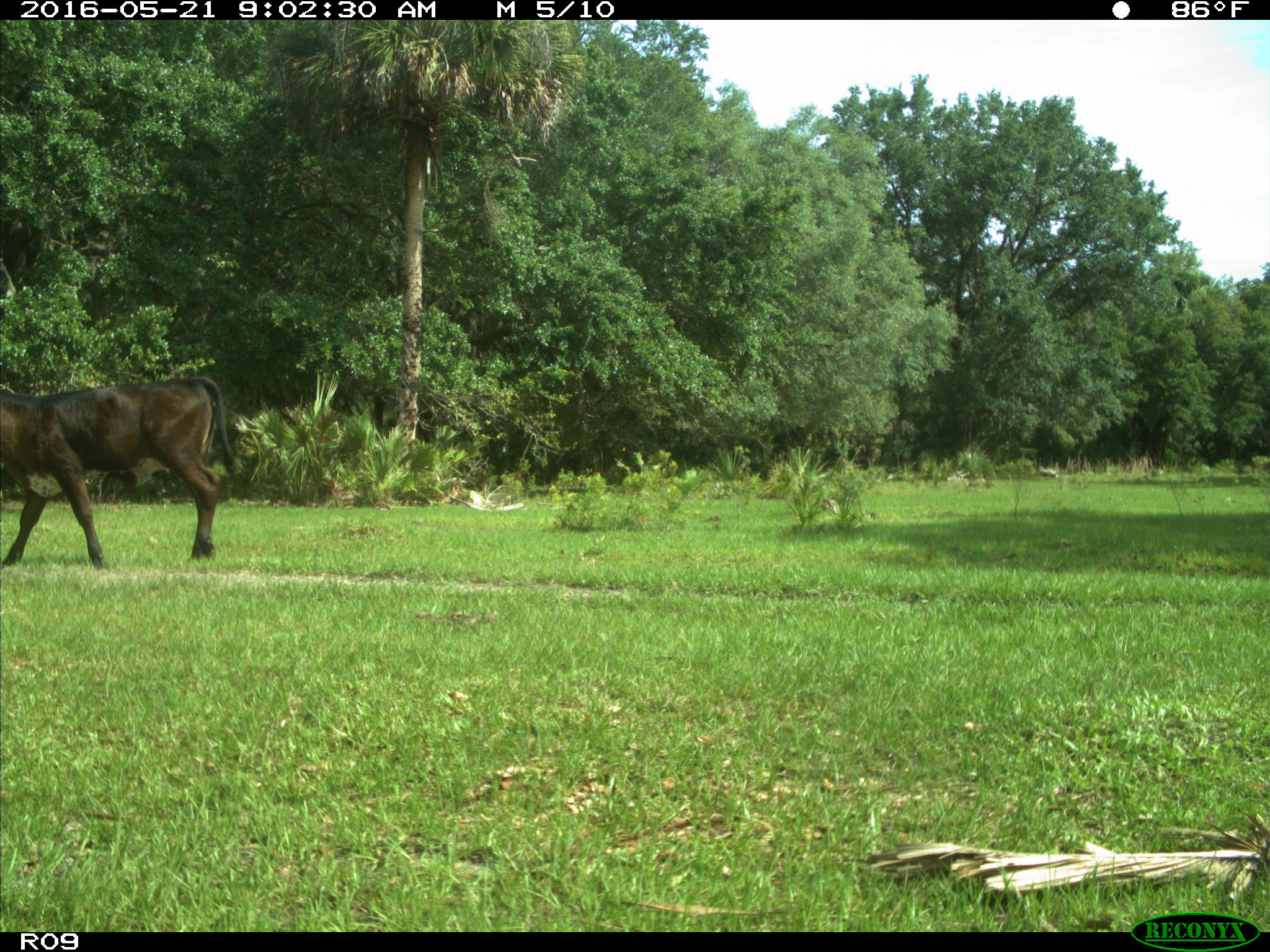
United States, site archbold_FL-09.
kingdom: Animalia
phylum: Chordata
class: Mammalia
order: Artiodactyla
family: Bovidae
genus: Bos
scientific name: Bos taurus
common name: domestic cow